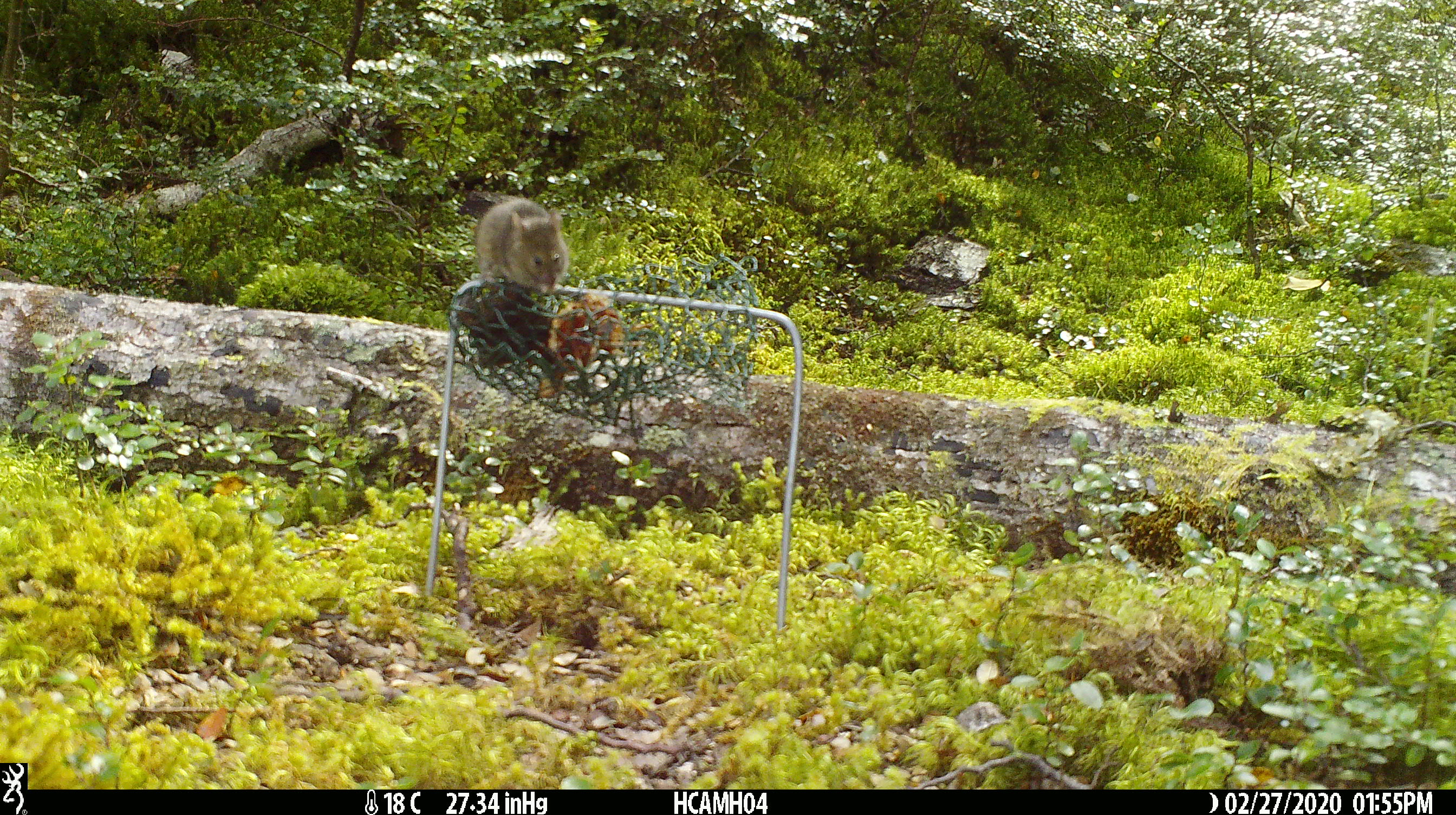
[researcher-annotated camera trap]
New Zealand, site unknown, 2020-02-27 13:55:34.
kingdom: Animalia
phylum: Chordata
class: Mammalia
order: Rodentia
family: Muridae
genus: Mus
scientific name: Mus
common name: mouse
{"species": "mouse (Mus)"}